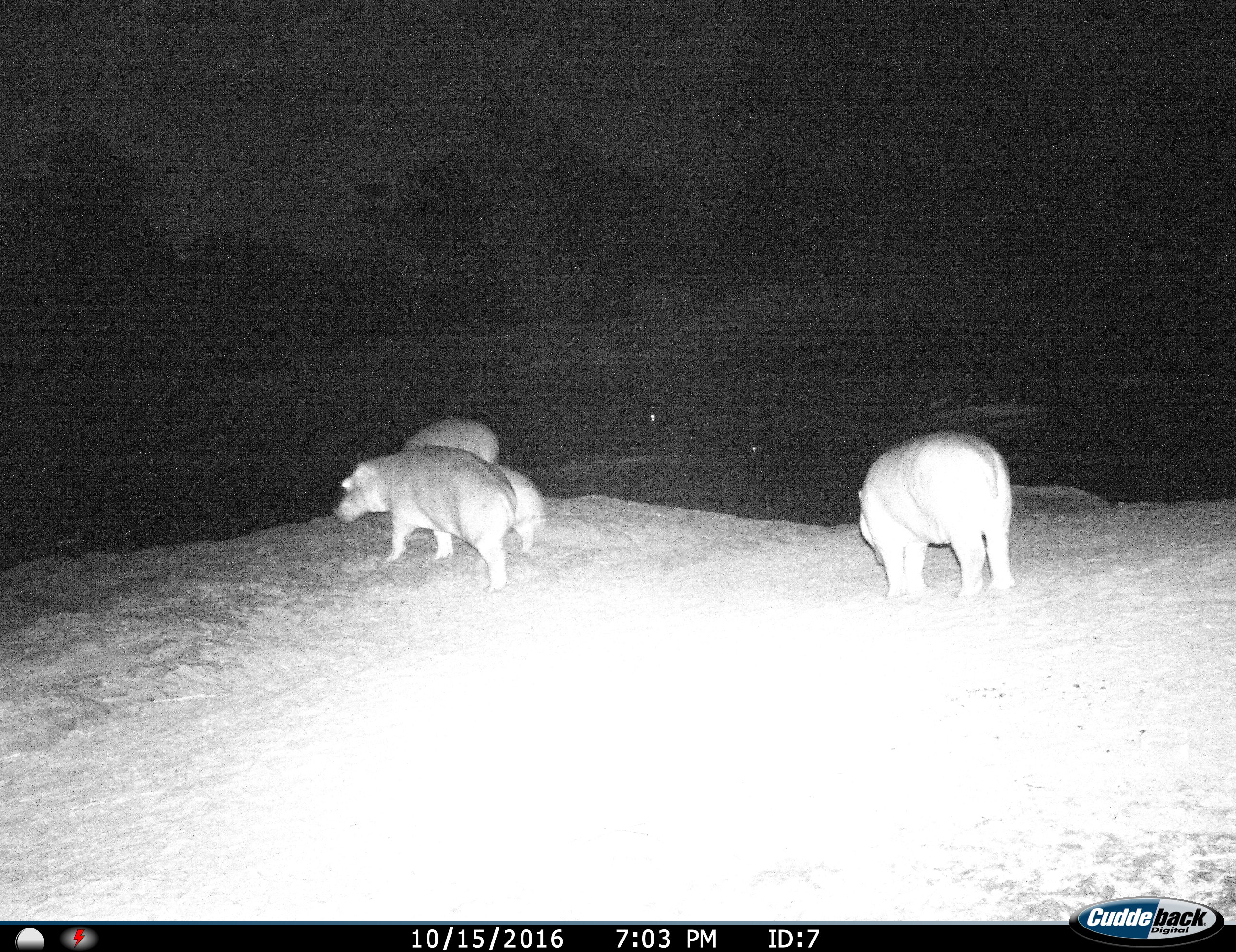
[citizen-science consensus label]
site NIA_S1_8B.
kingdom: Animalia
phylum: Chordata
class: Mammalia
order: Artiodactyla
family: Hippopotamidae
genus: Hippopotamus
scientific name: Hippopotamus amphibius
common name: hippopotamus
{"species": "hippopotamus (Hippopotamus amphibius)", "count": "4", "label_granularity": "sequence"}